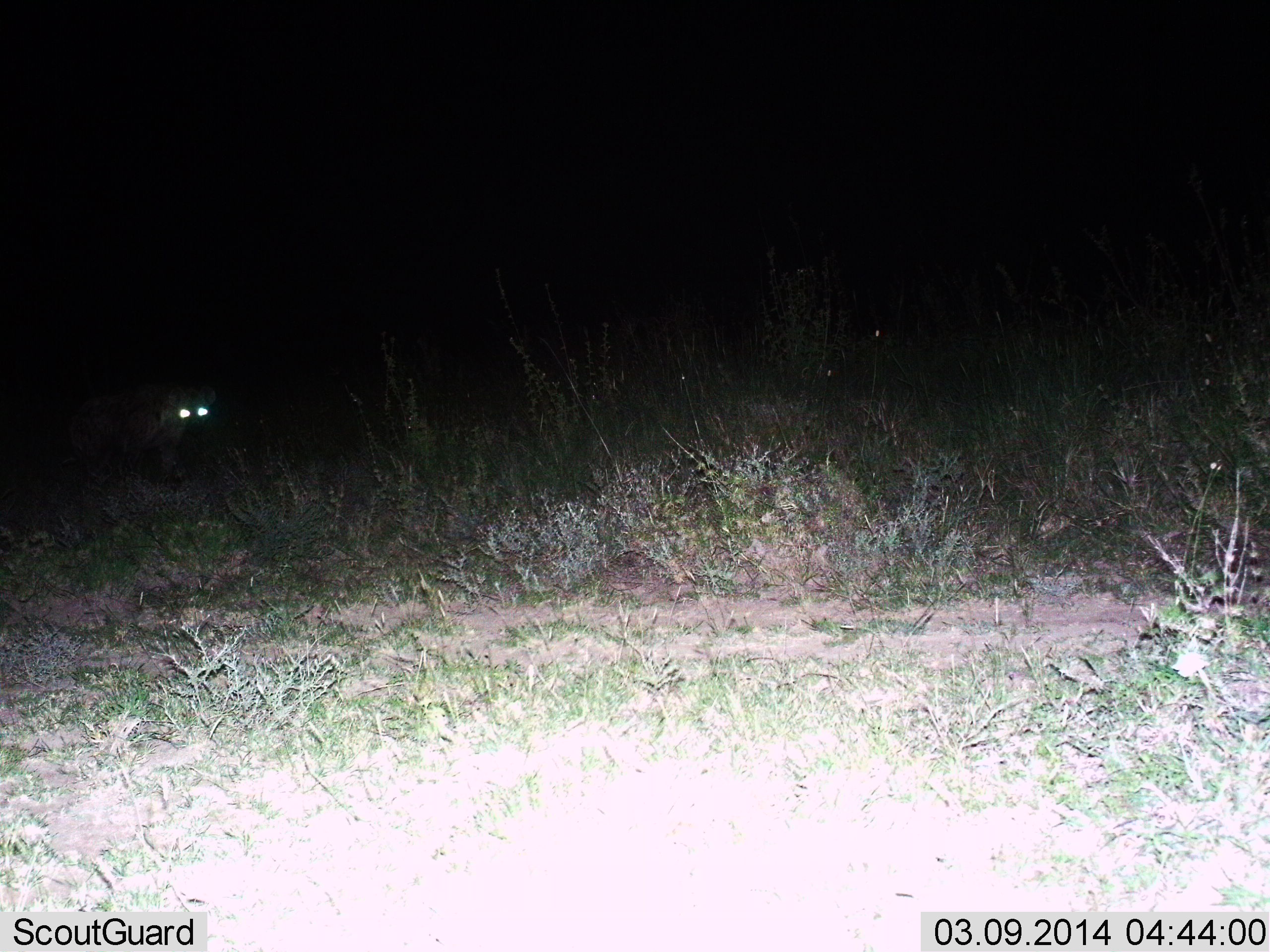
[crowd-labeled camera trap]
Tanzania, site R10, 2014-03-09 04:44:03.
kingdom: Animalia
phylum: Chordata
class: Mammalia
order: Carnivora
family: Hyaenidae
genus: Crocuta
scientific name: Crocuta crocuta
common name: spotted hyena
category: hyenaspotted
Hyenaspotted (spotted hyena) (Crocuta crocuta), count 1. Behavior (volunteer vote fractions): standing 70%, resting 0%, moving 30%, interacting 0%. Young present (vote fraction): 0%. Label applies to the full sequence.